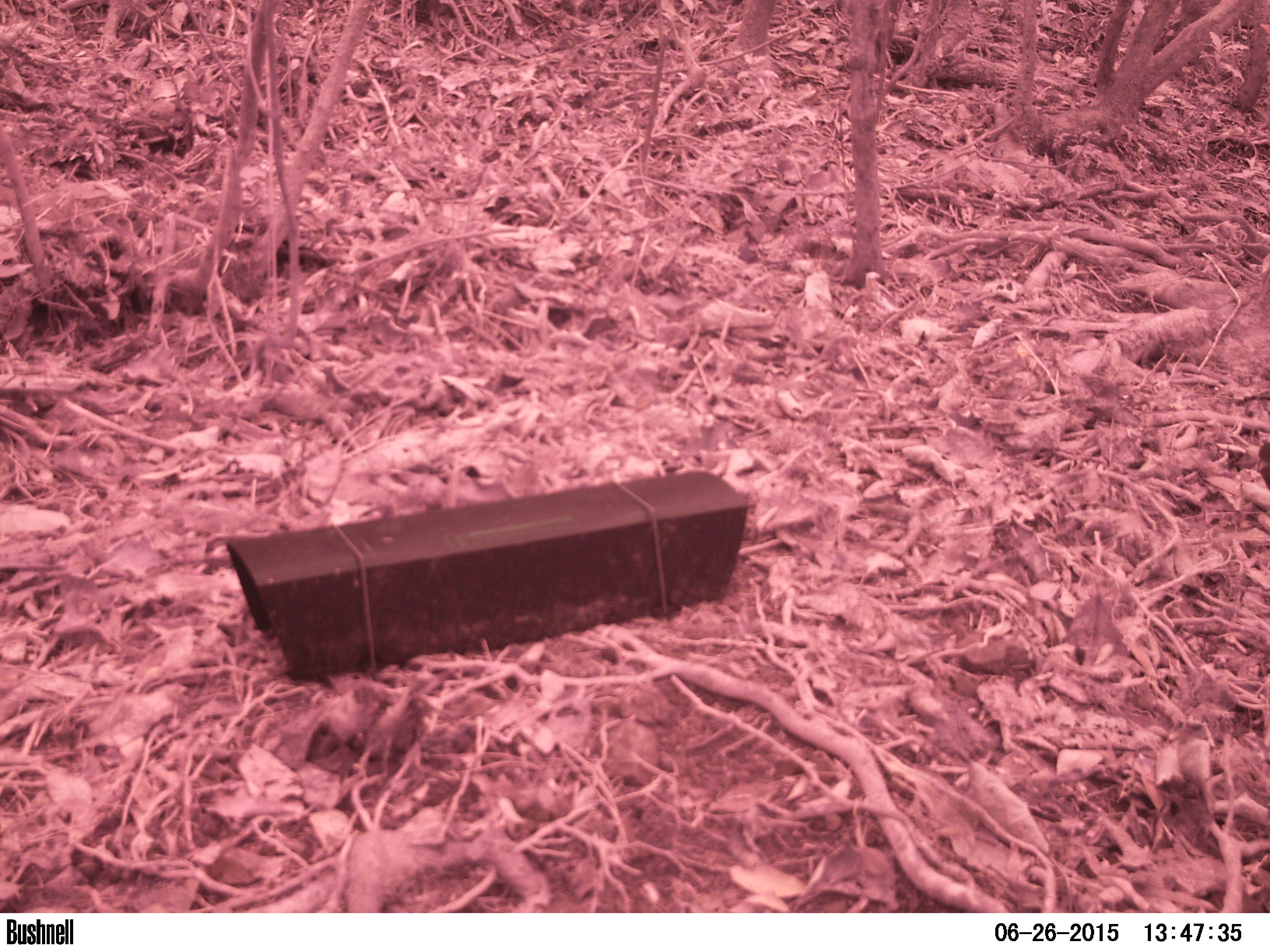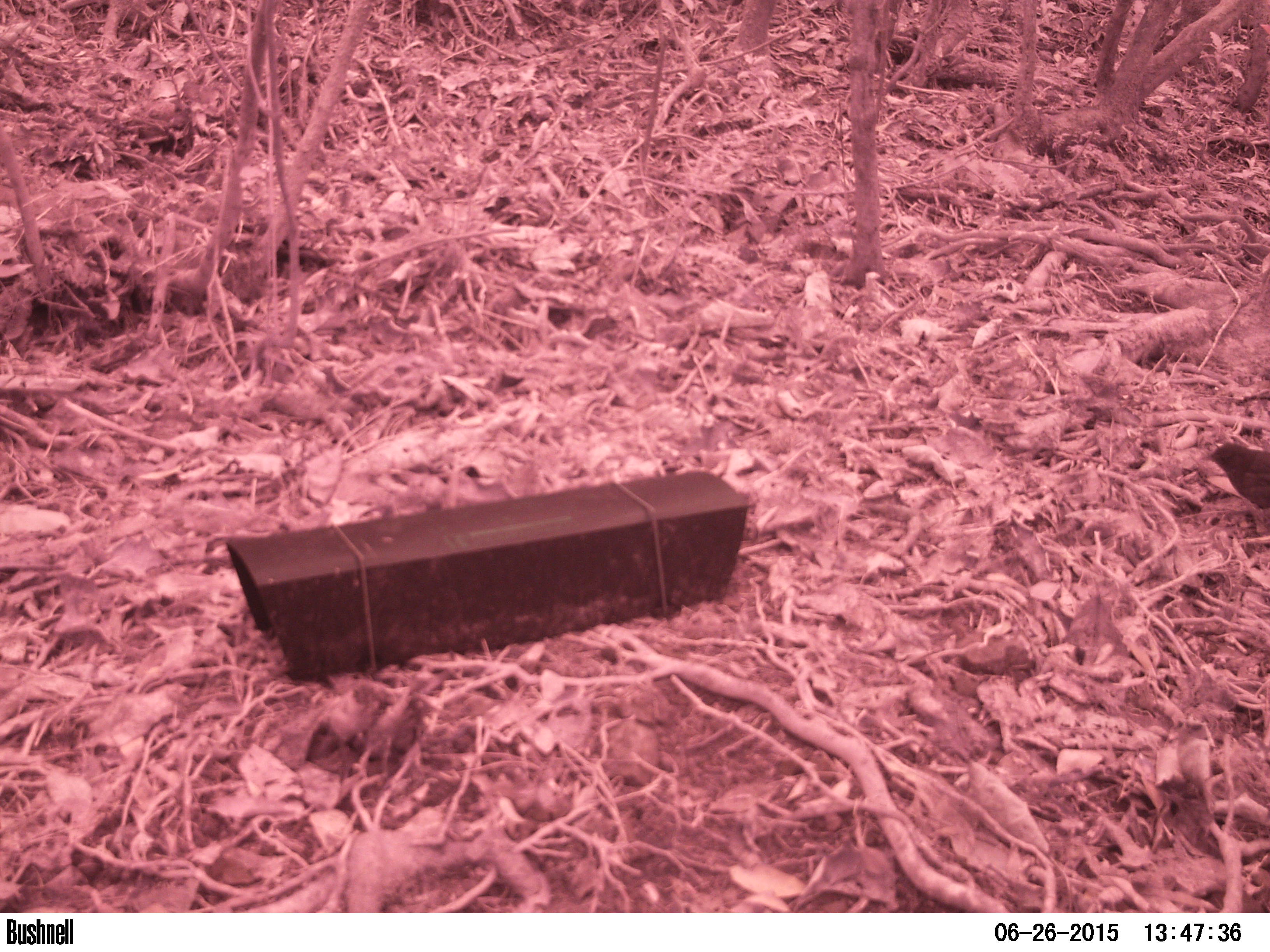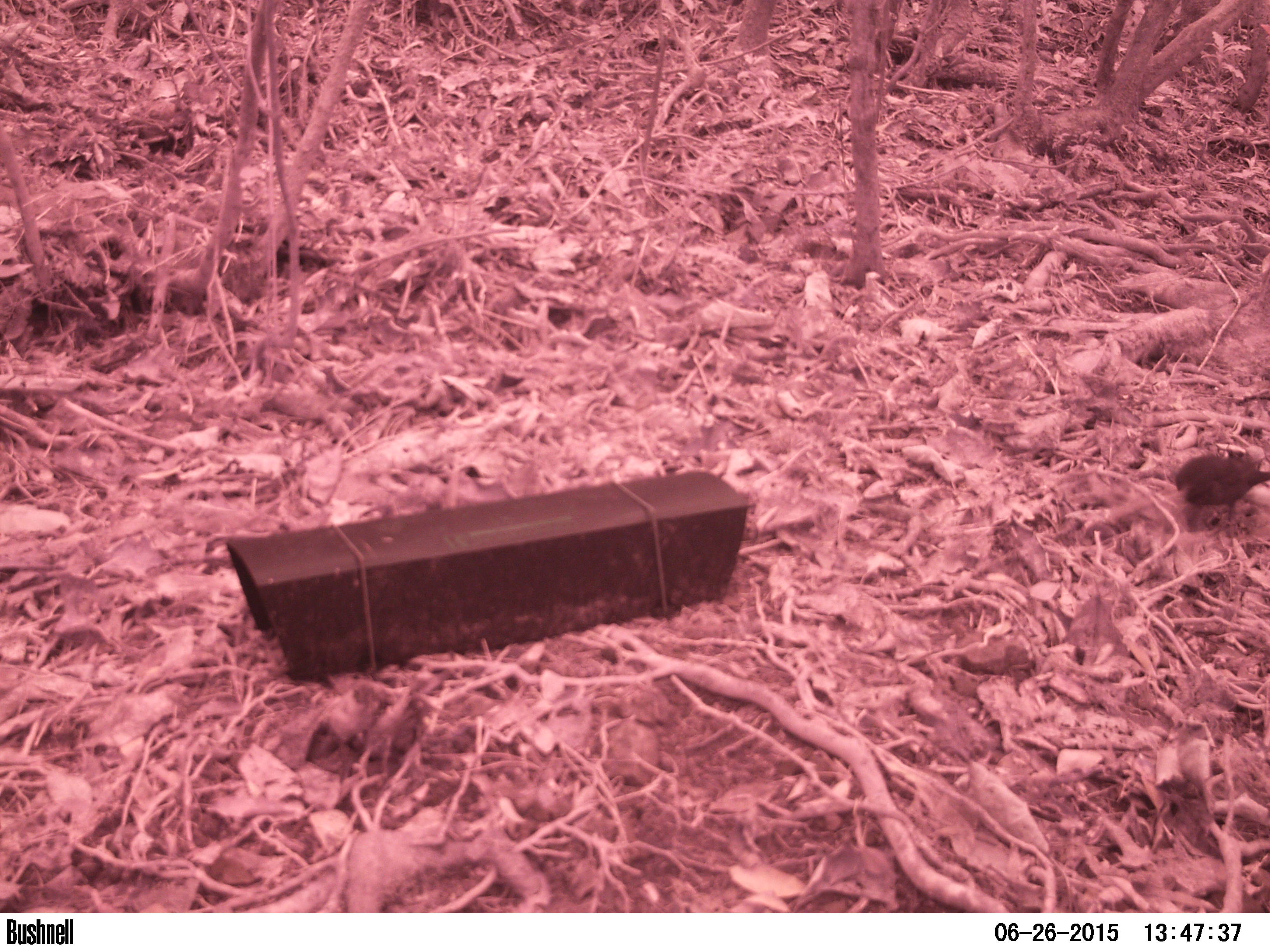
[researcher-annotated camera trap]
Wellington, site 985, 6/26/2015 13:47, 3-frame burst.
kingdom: Animalia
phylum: Chordata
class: Aves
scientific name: Aves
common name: bird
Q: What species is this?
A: Bird (Aves).